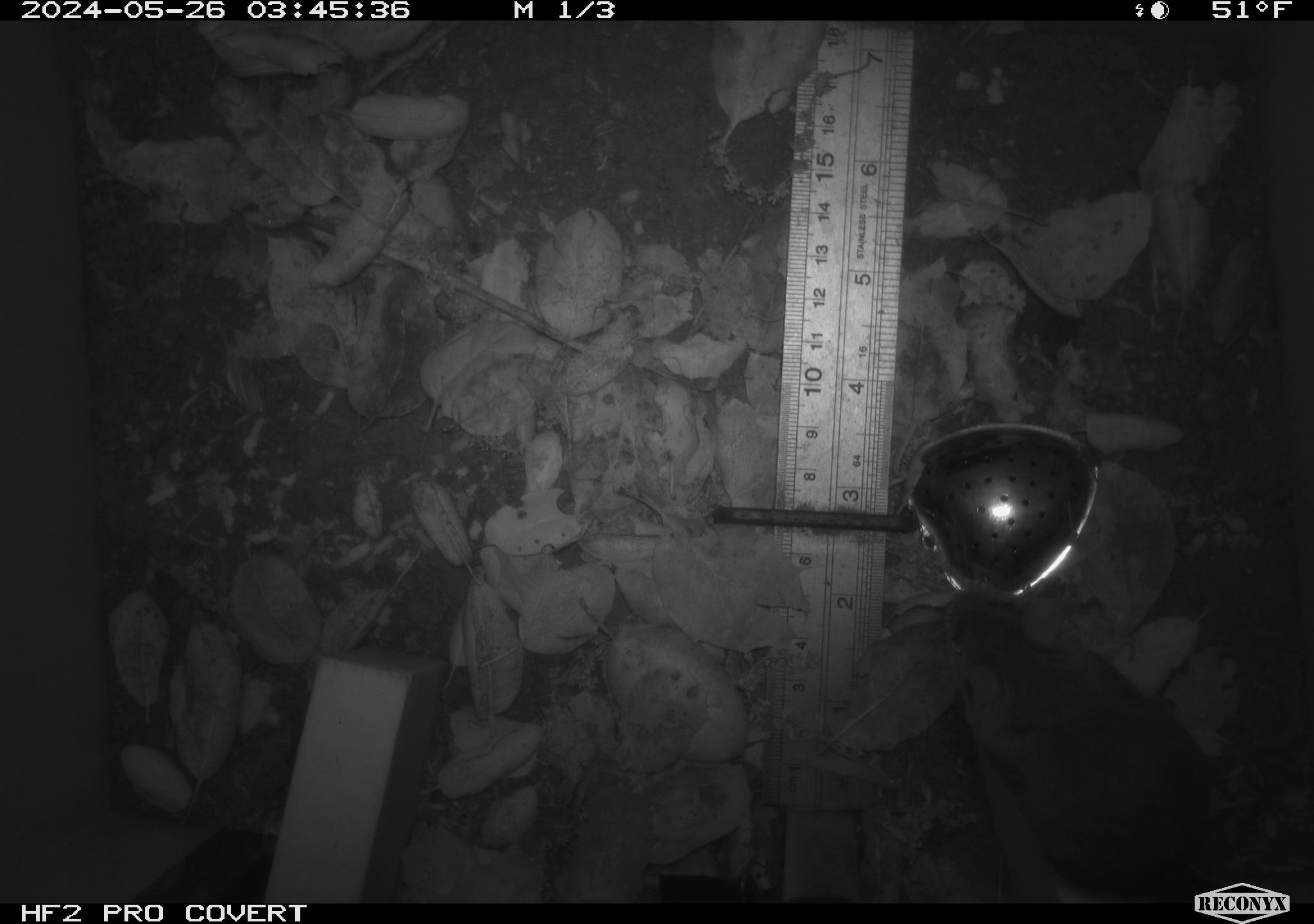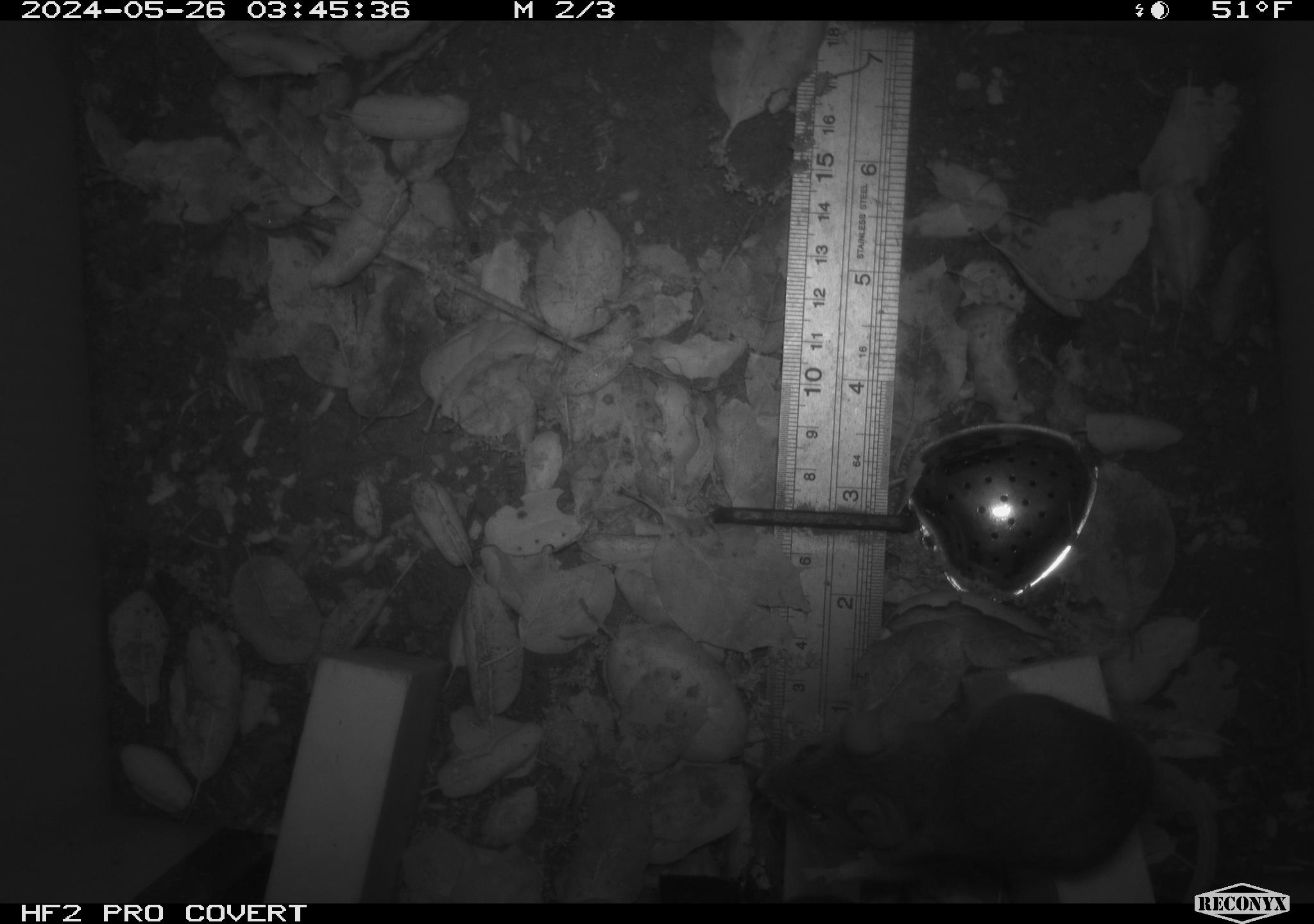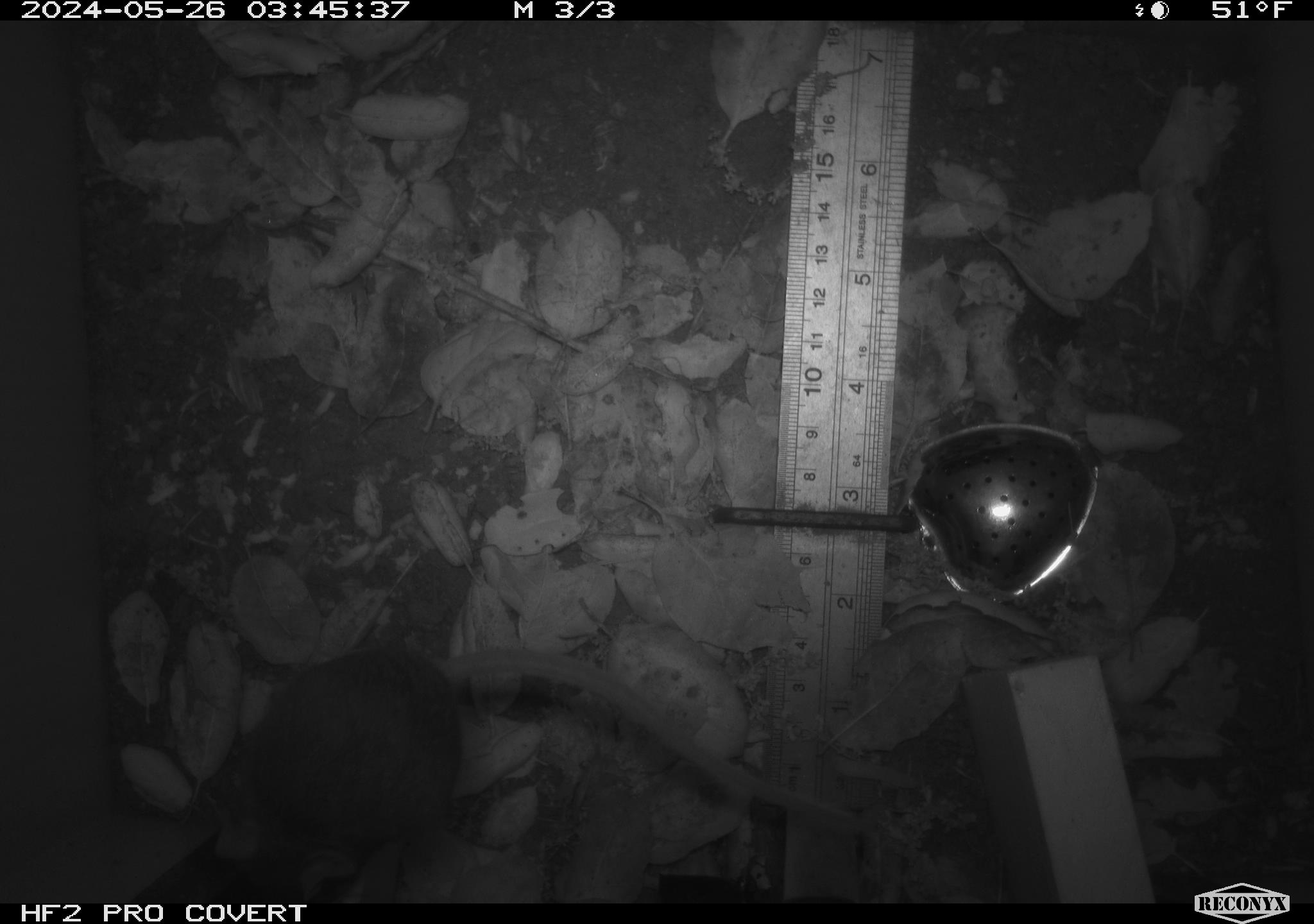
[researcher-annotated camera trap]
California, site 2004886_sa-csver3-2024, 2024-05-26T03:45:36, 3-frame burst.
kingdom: Animalia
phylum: Chordata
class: Mammalia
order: Rodentia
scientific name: Rodentia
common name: rodent